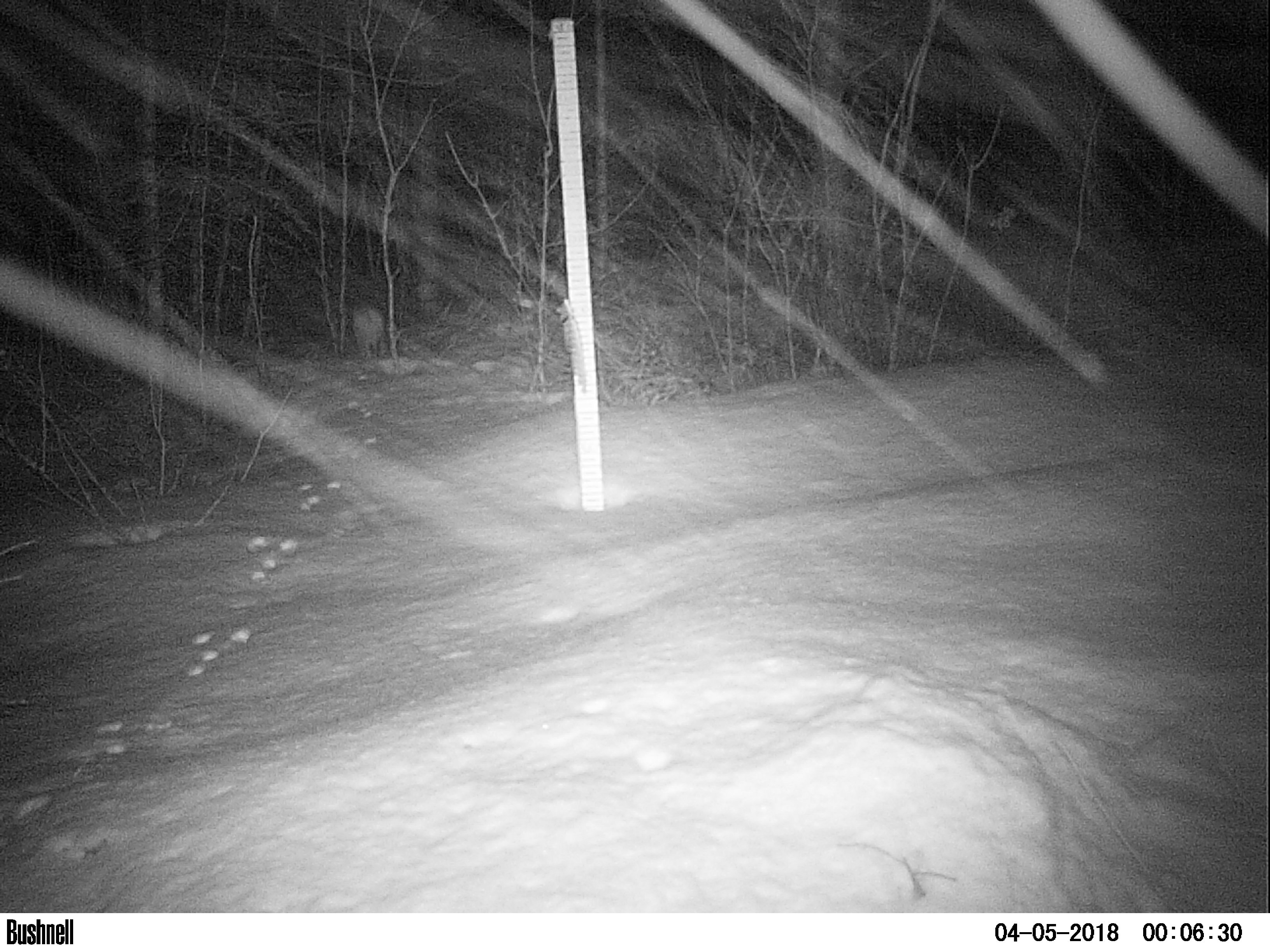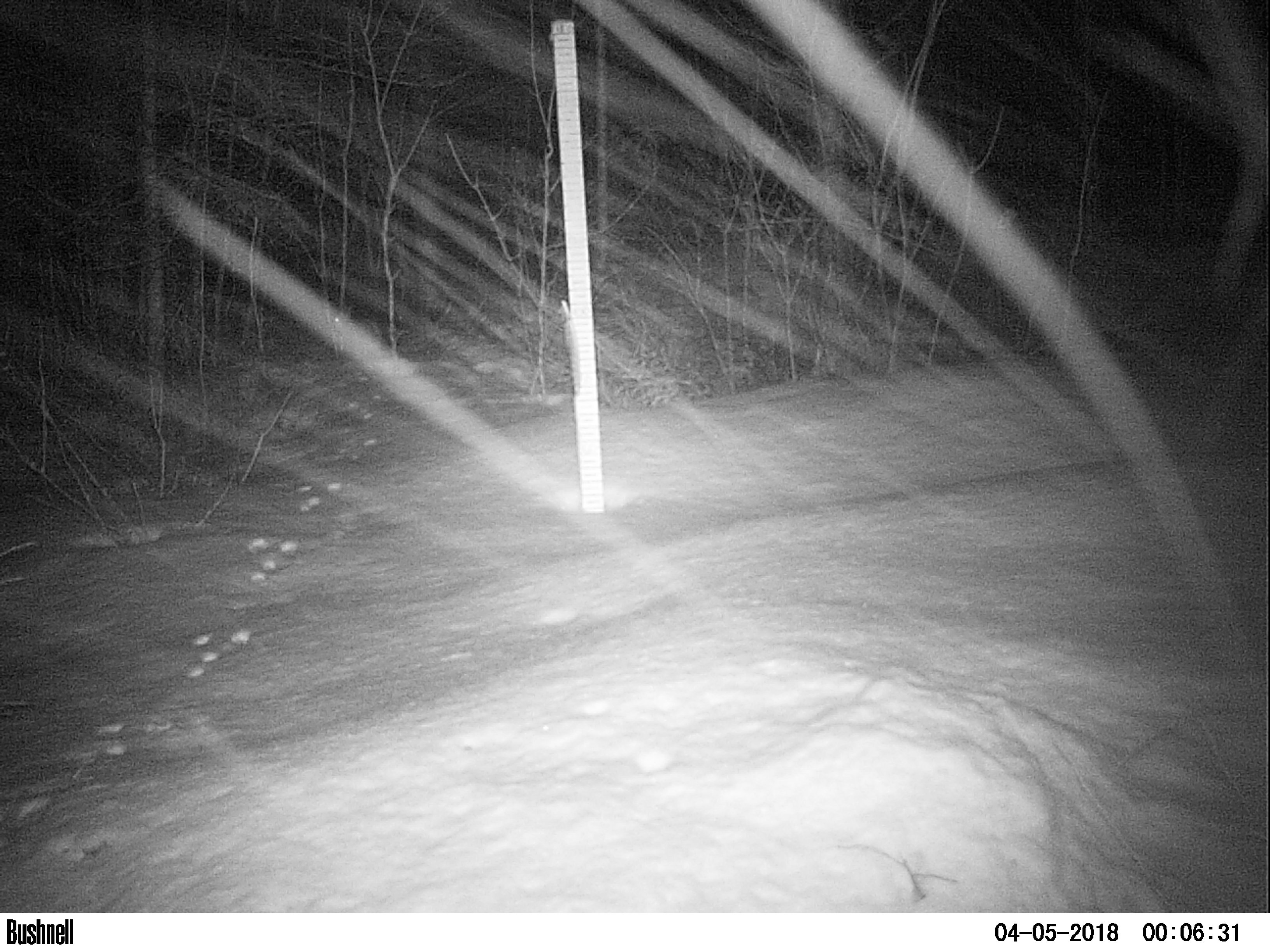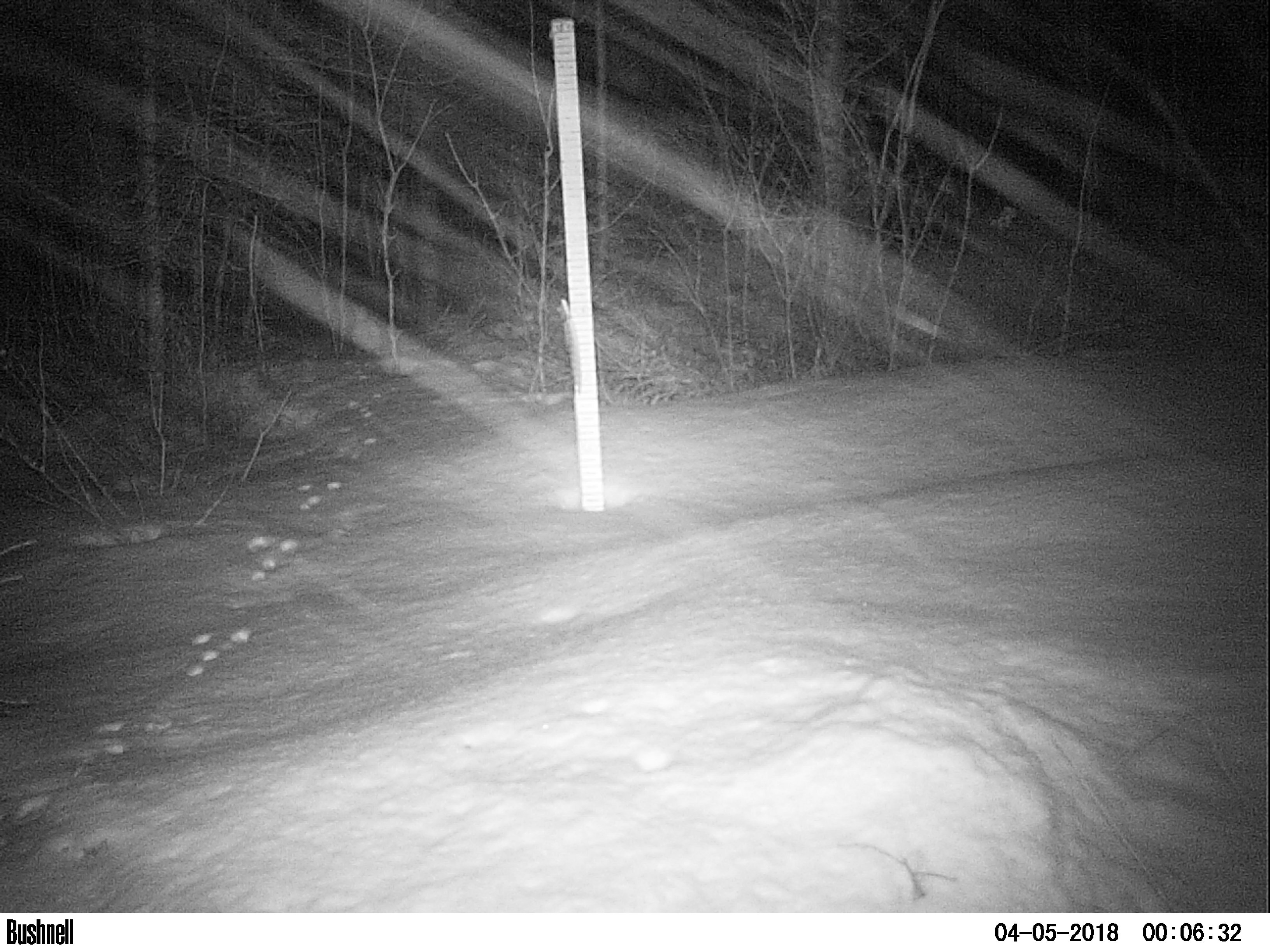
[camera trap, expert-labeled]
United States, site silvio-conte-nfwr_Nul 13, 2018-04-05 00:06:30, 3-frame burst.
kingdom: Animalia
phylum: Chordata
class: Mammalia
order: Lagomorpha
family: Leporidae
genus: Lepus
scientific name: Lepus americanus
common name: snowshoe hare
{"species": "snowshoe hare (Lepus americanus)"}